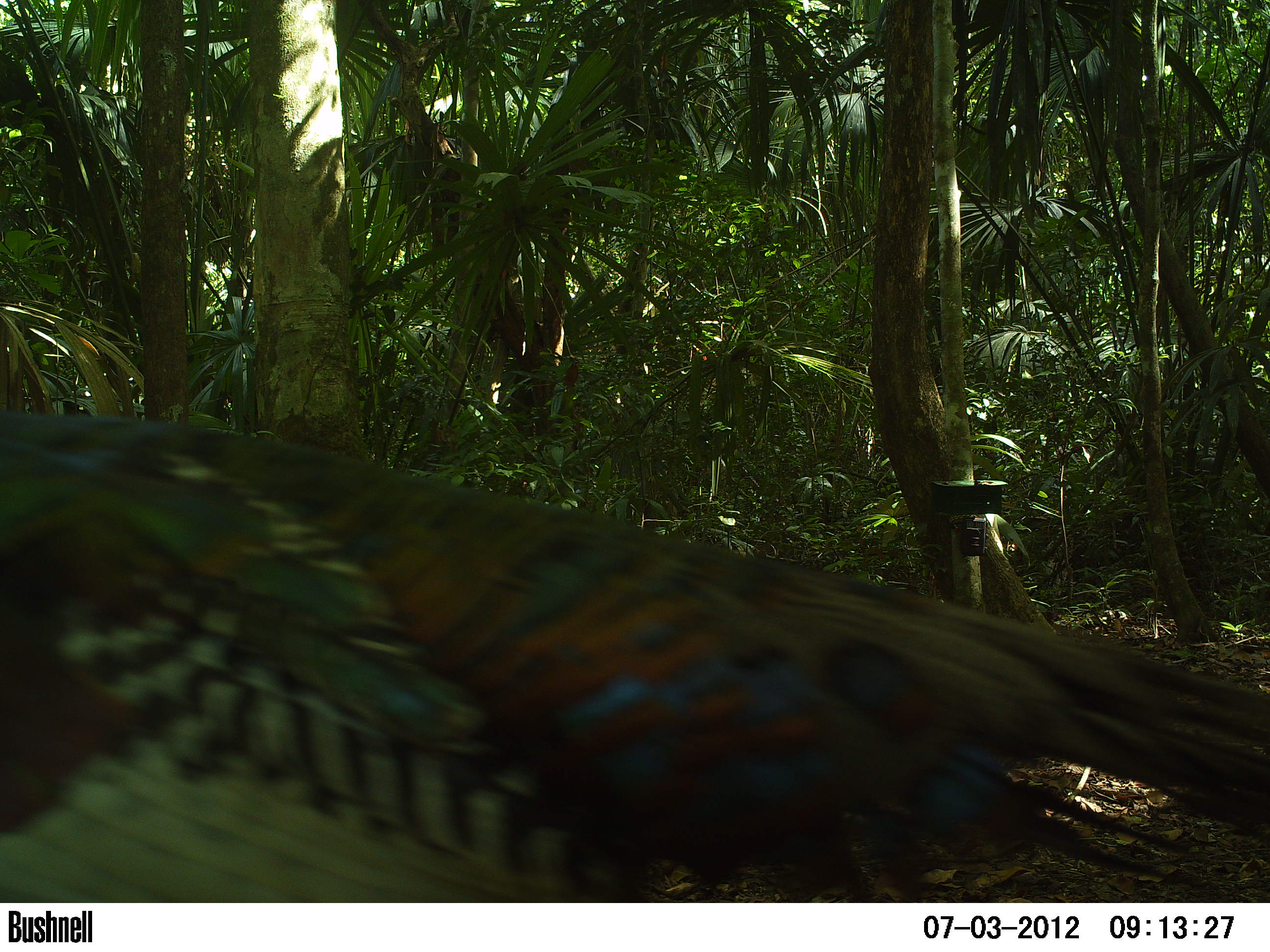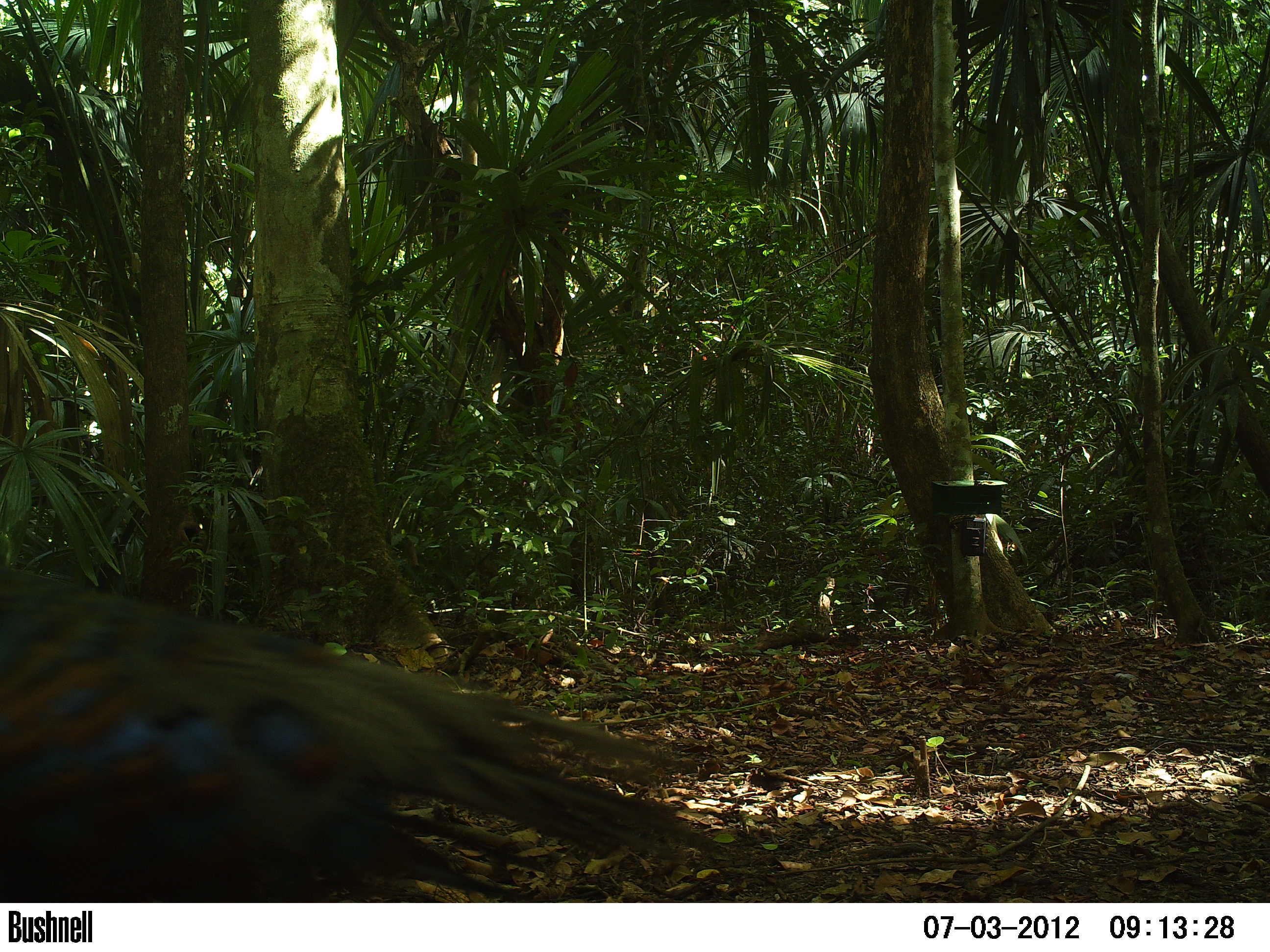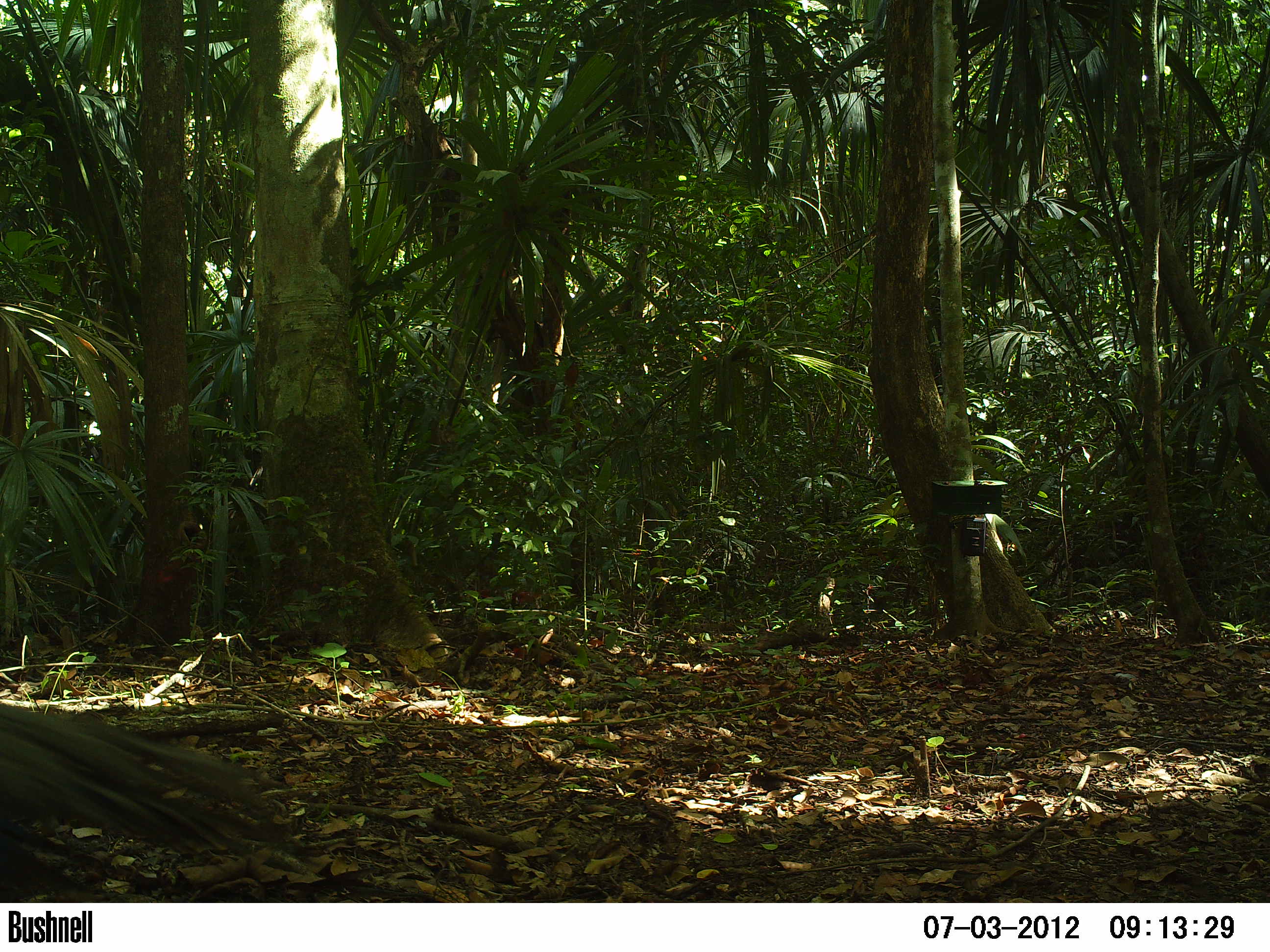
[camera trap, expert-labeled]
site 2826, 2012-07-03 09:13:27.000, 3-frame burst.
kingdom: Animalia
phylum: Chordata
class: Aves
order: Galliformes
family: Phasianidae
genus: Meleagris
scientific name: Meleagris ocellata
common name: ocellated turkey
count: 1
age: adult